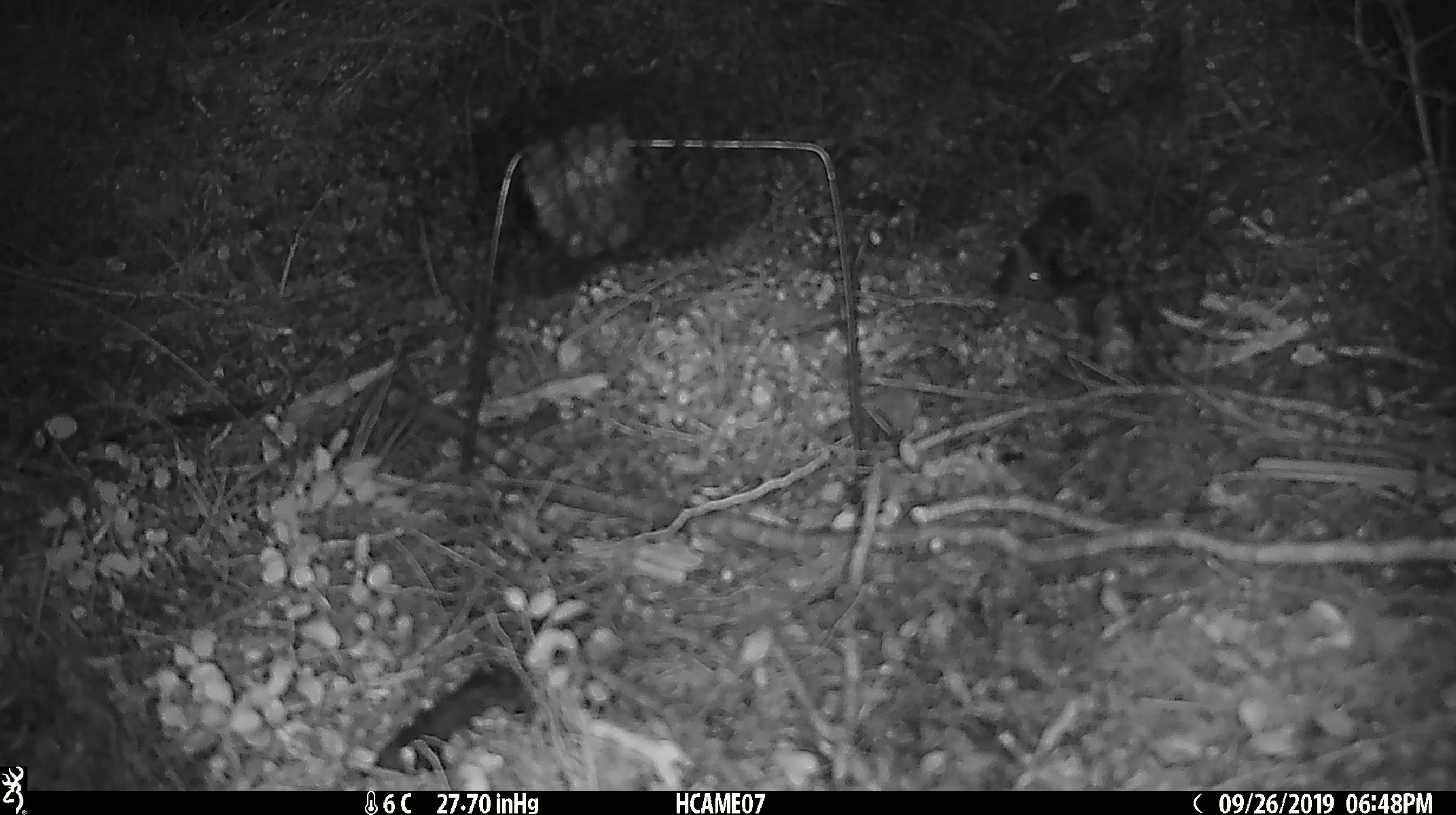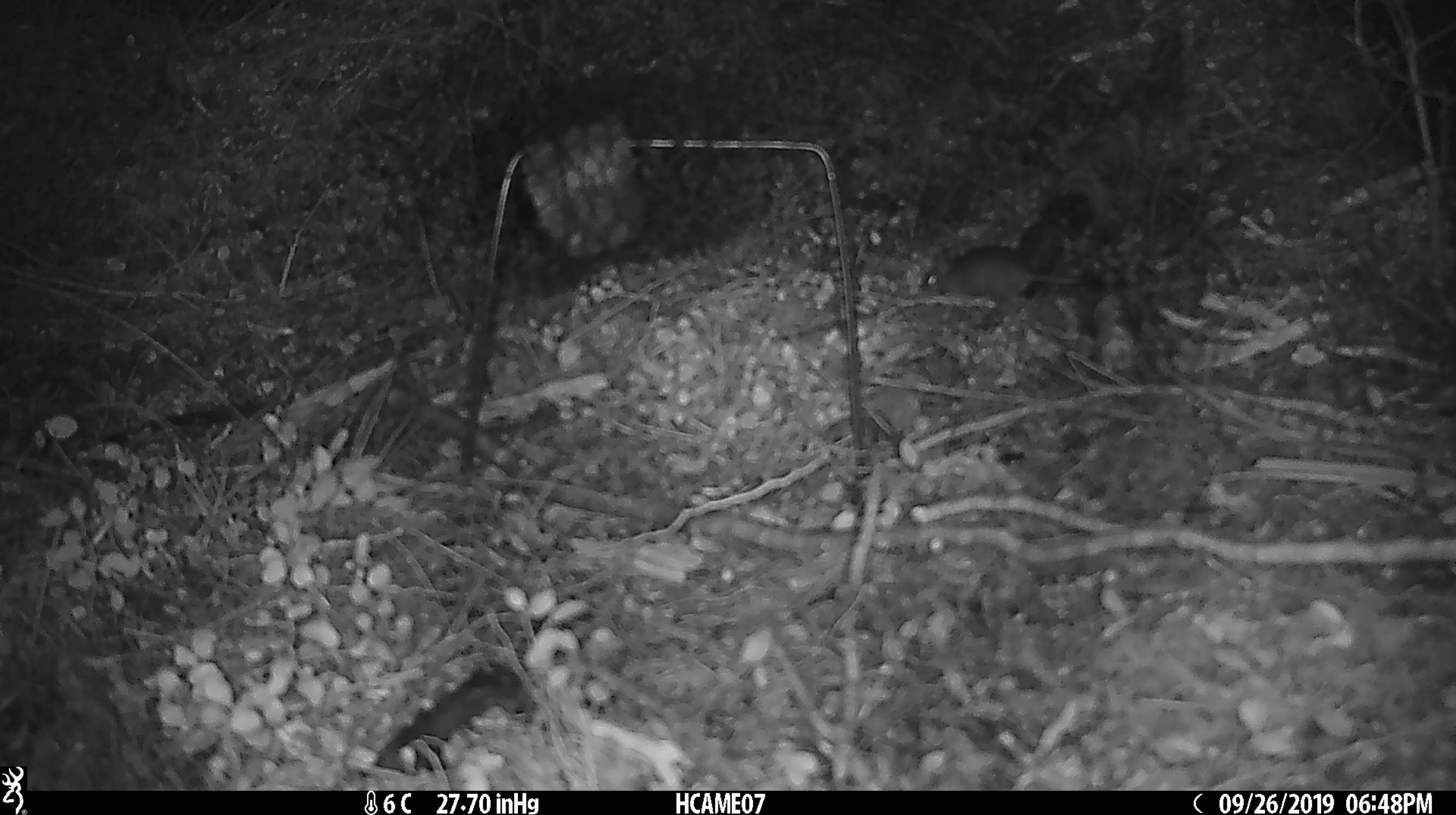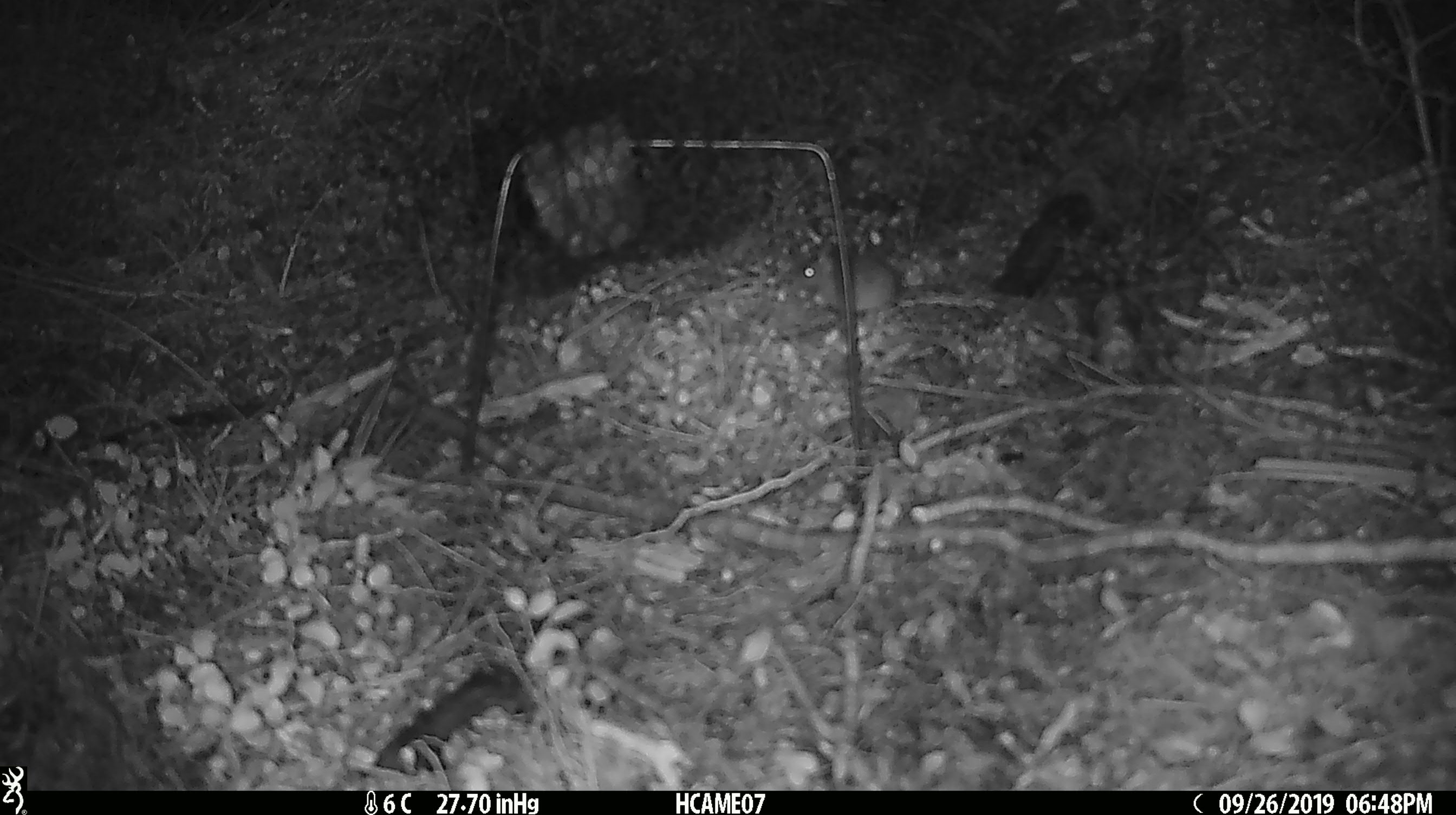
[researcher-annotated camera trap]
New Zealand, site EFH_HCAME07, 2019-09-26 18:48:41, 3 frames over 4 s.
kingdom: Animalia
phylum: Chordata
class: Mammalia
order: Rodentia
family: Muridae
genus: Mus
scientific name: Mus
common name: mouse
Mouse (Mus).